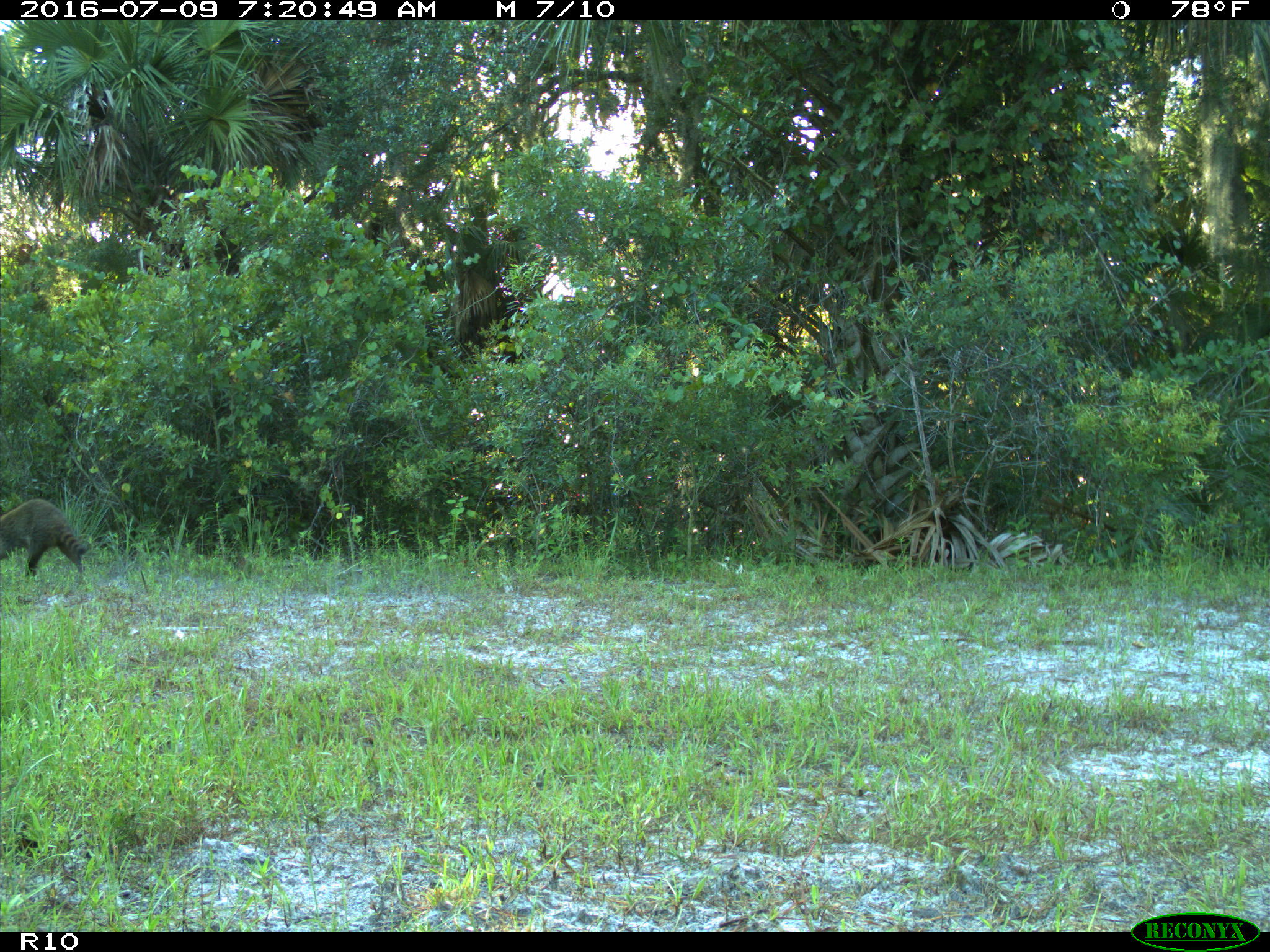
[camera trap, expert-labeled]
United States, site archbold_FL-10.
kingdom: Animalia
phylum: Chordata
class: Mammalia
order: Carnivora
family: Procyonidae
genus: Procyon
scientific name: Procyon lotor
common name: common raccoon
Procyon lotor (common raccoon).